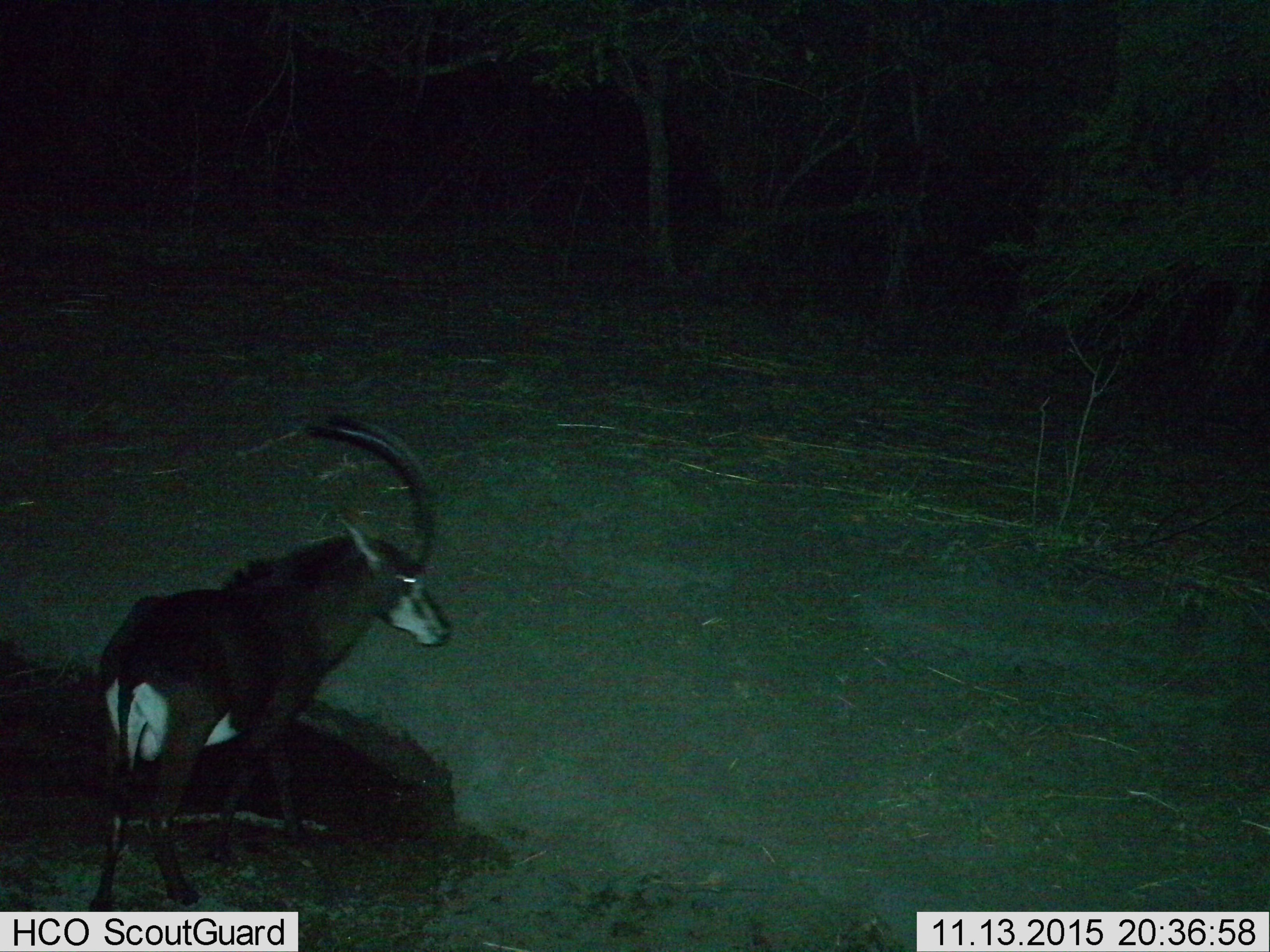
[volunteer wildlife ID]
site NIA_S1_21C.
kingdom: Animalia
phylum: Chordata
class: Mammalia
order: Artiodactyla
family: Bovidae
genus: Hippotragus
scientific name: Hippotragus niger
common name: sable antelope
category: sable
Sable (sable antelope) (Hippotragus niger), count 1. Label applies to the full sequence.